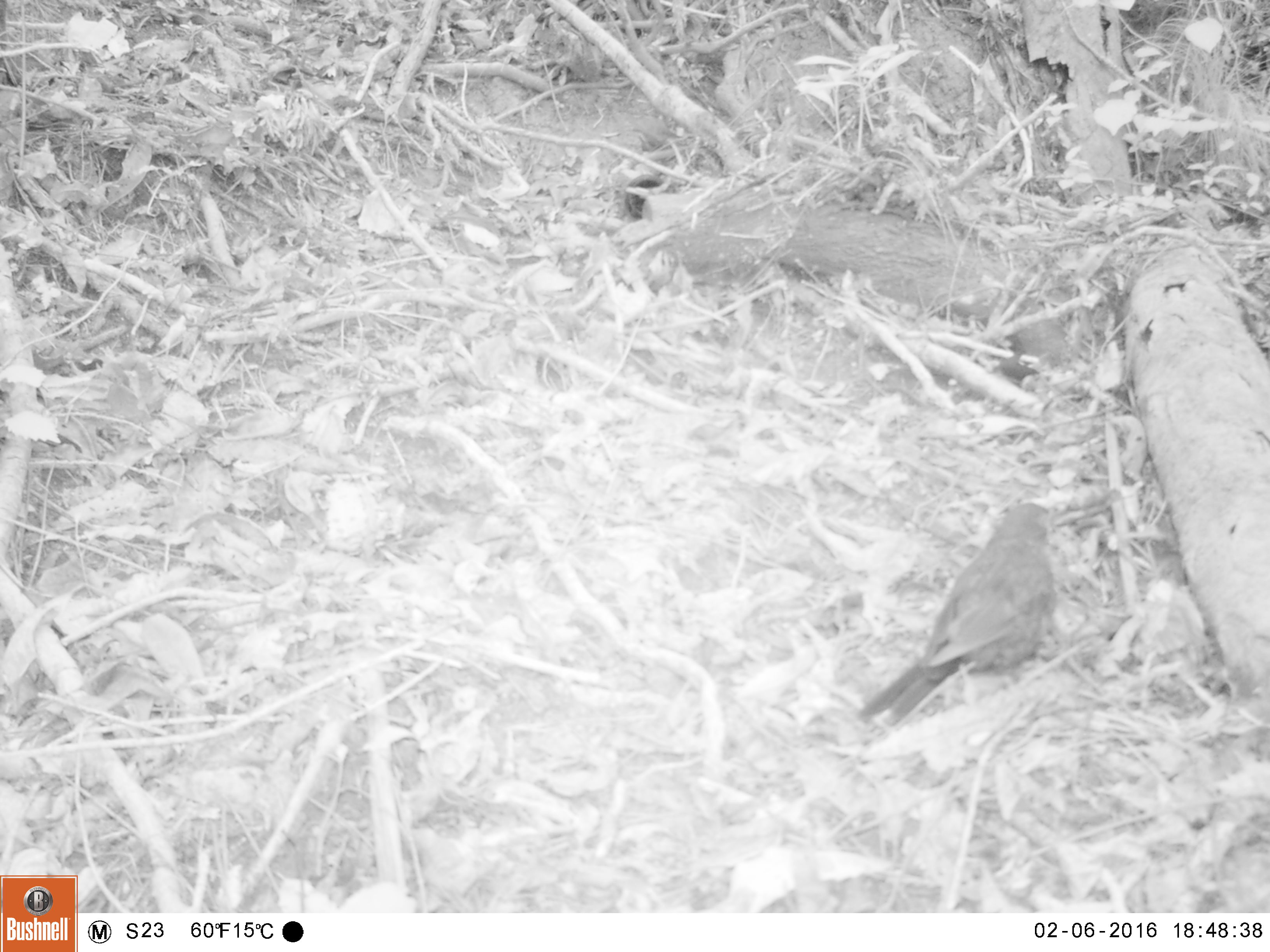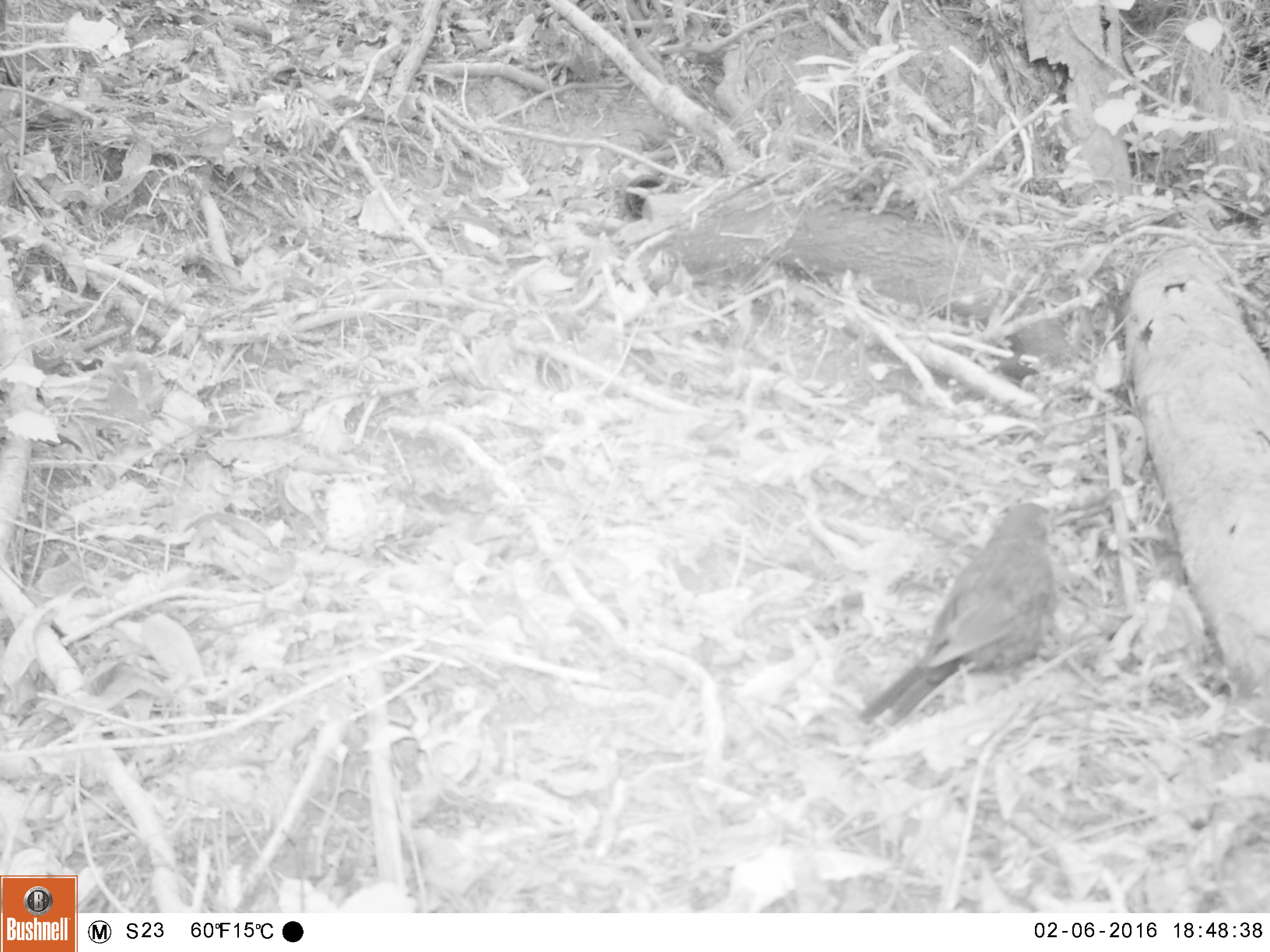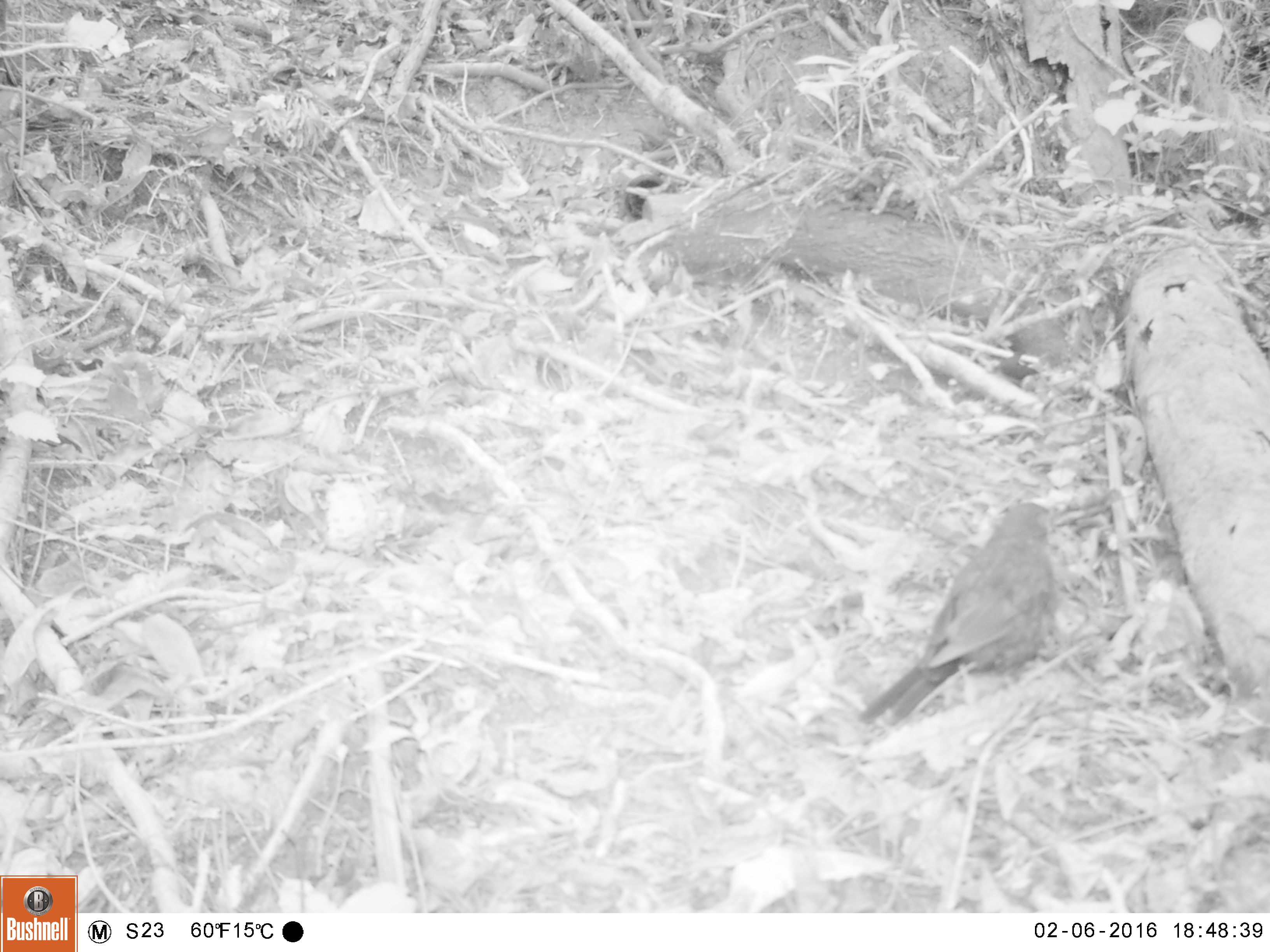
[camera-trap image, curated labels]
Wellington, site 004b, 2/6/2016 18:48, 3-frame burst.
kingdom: Animalia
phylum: Chordata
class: Aves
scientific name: Aves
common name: bird